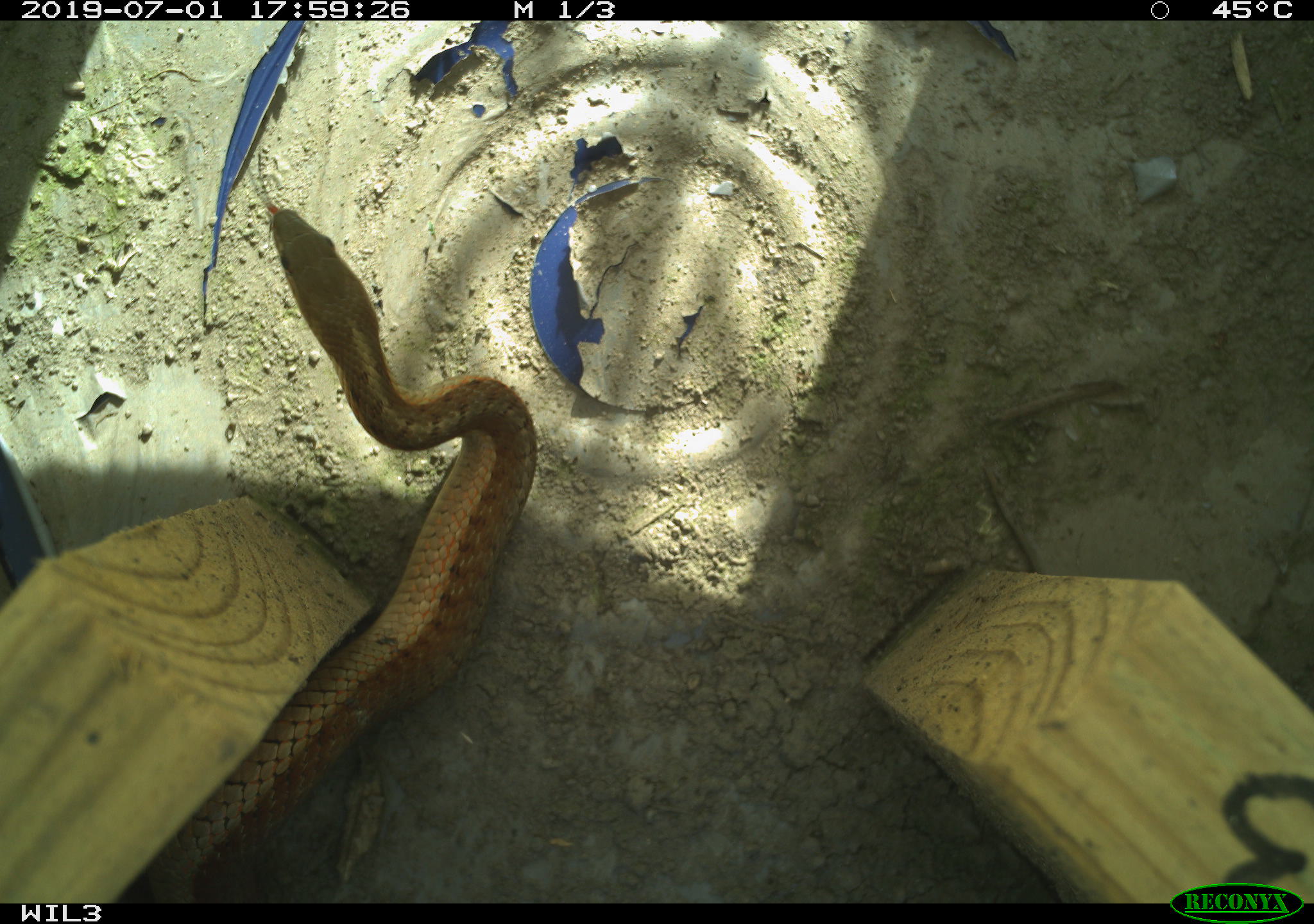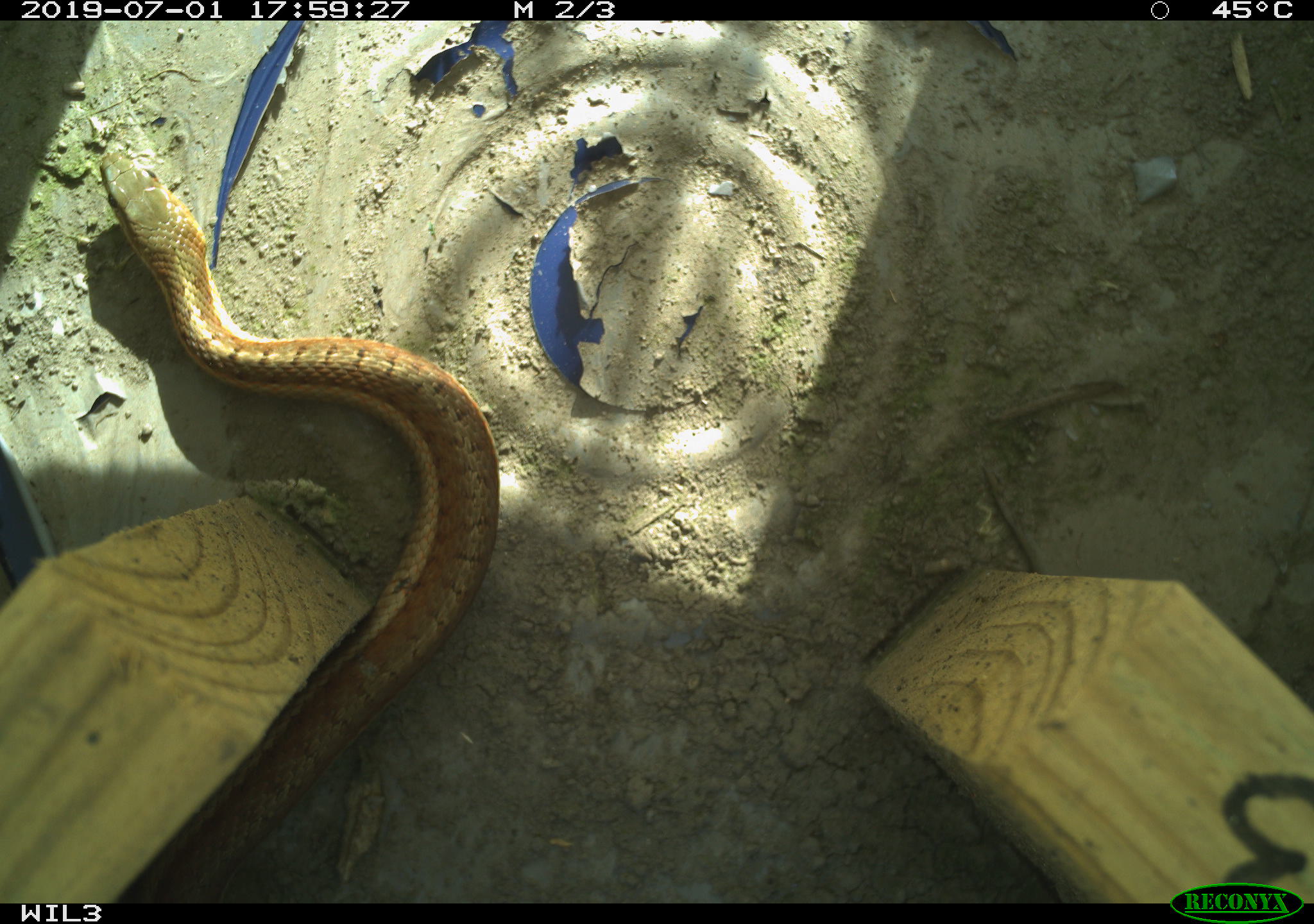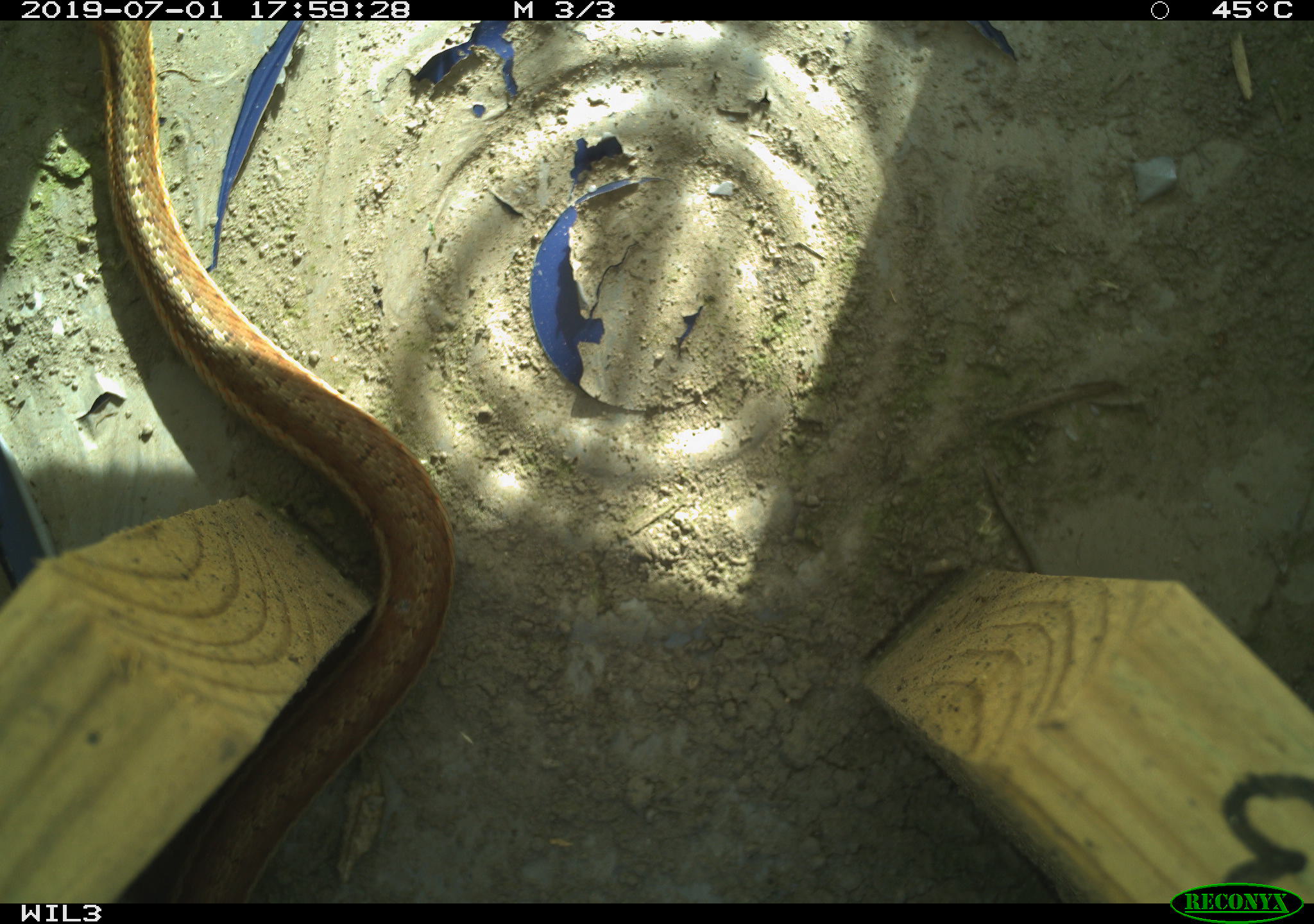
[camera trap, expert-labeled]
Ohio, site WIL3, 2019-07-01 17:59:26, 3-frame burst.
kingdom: Animalia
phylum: Chordata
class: Reptilia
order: Squamata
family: Colubridae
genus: Thamnophis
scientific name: Thamnophis sirtalis sirtalis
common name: eastern gartersnake